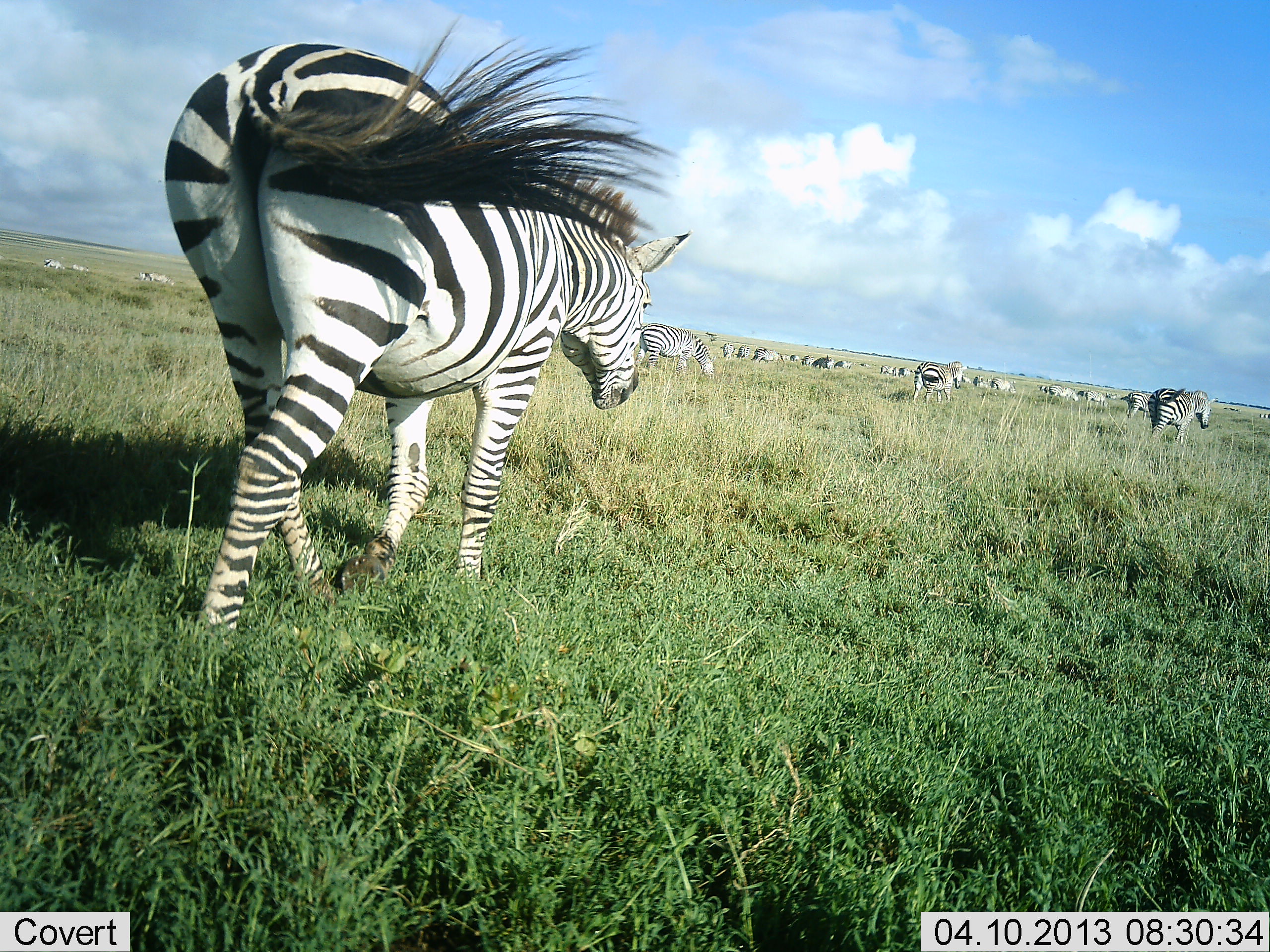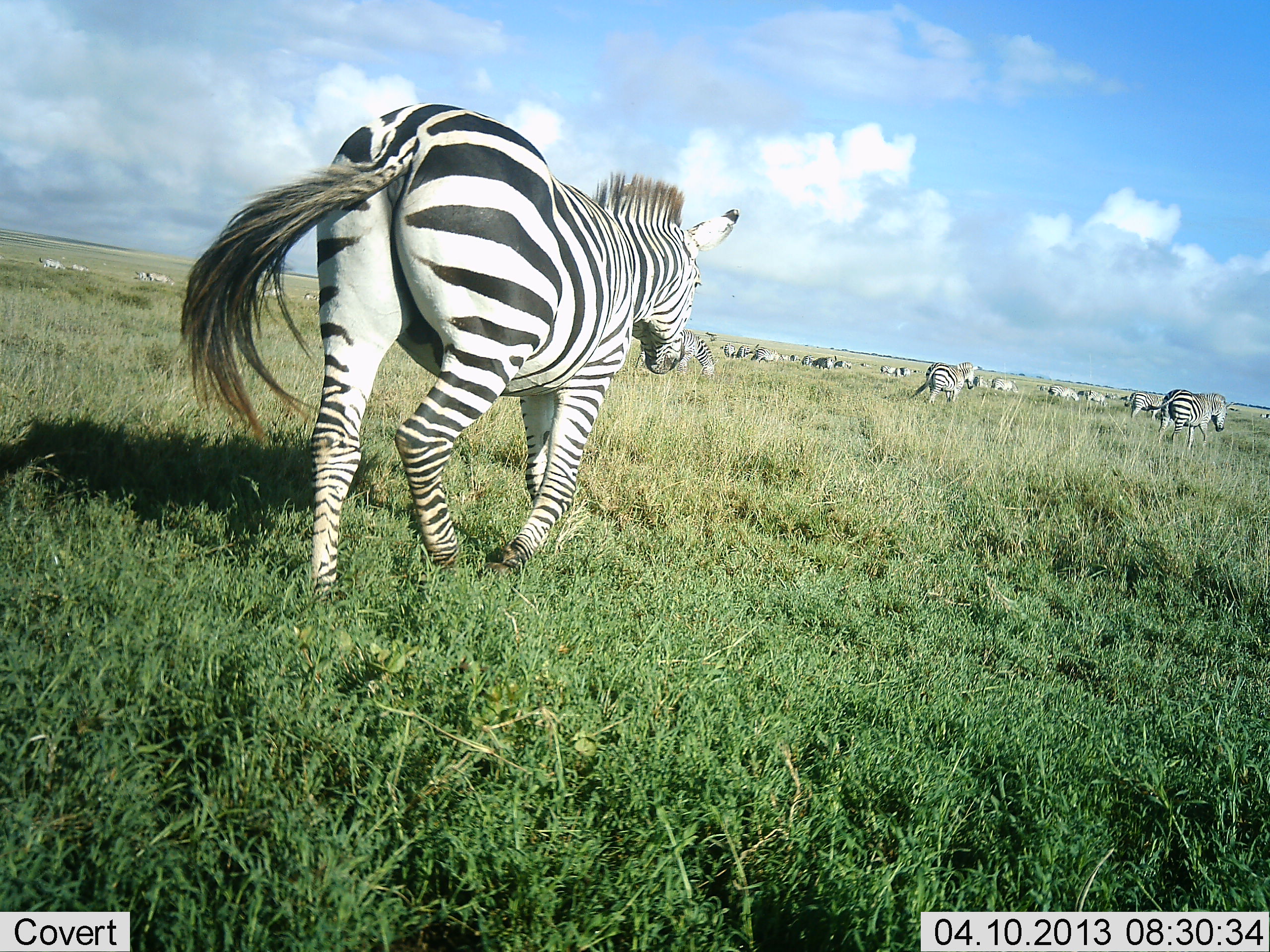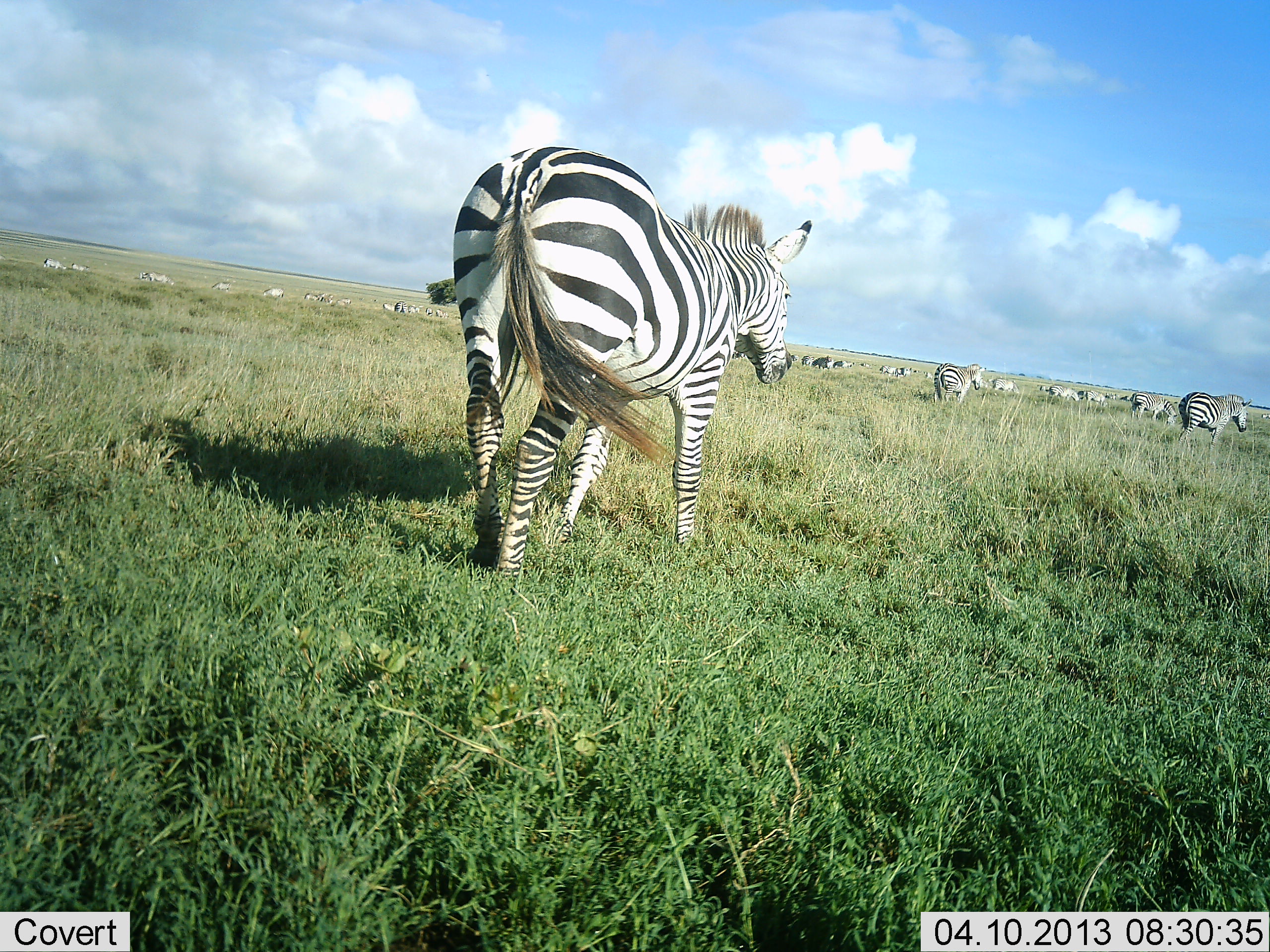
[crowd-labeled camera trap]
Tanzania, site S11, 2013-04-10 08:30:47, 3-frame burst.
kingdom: Animalia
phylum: Chordata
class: Mammalia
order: Perissodactyla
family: Equidae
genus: Equus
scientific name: Equus quagga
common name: plains zebra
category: zebra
Zebra (plains zebra) (Equus quagga), count 11-50. Behavior (volunteer vote fractions): standing 33%, resting 7%, moving 100%, interacting 4%. Young present (vote fraction): 0%. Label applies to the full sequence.